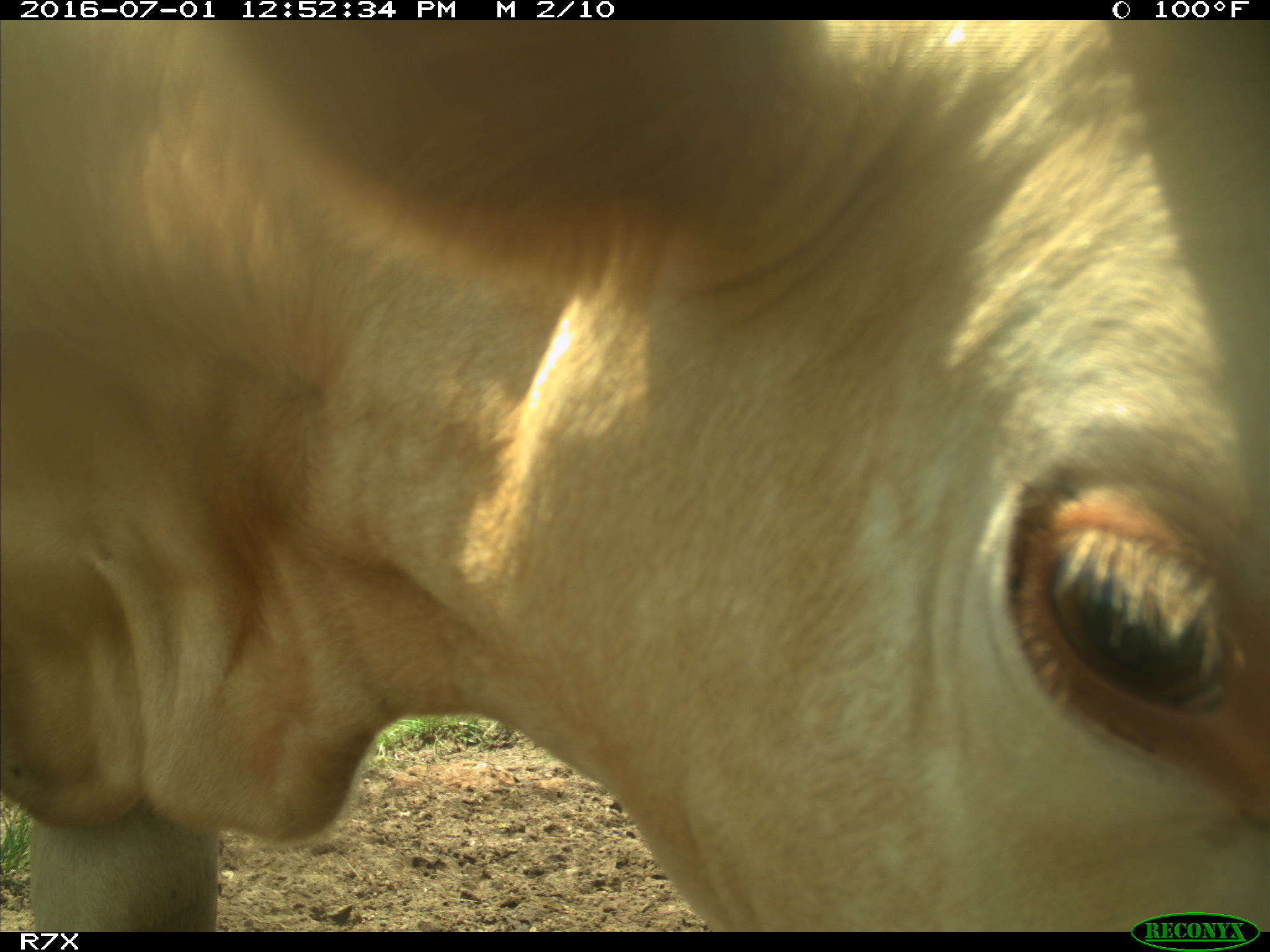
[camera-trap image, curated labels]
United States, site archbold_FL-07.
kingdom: Animalia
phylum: Chordata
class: Mammalia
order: Artiodactyla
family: Bovidae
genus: Bos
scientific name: Bos taurus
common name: domestic cow